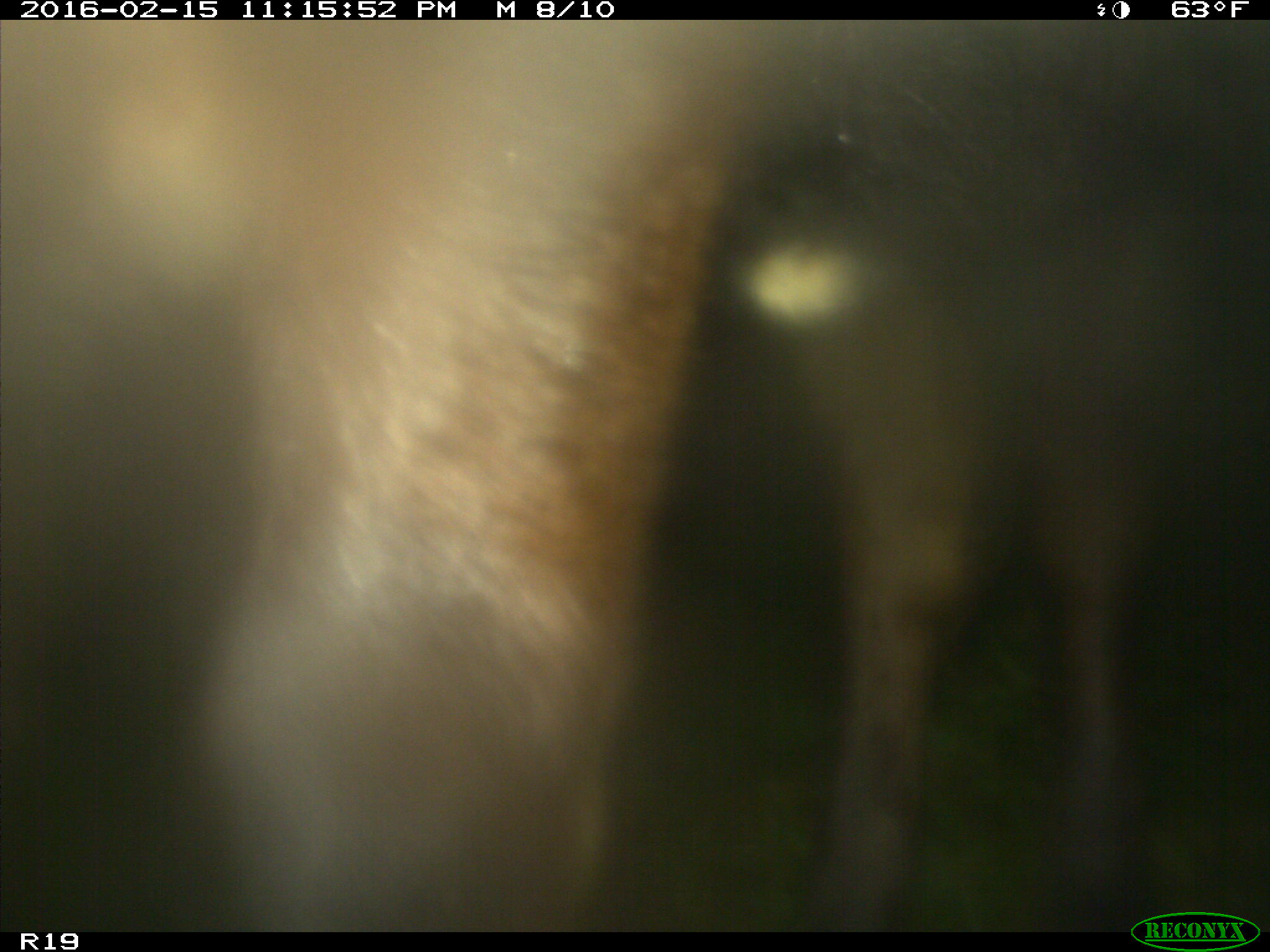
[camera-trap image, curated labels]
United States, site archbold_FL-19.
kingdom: Animalia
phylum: Chordata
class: Mammalia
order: Artiodactyla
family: Bovidae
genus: Bos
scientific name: Bos taurus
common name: domestic cow